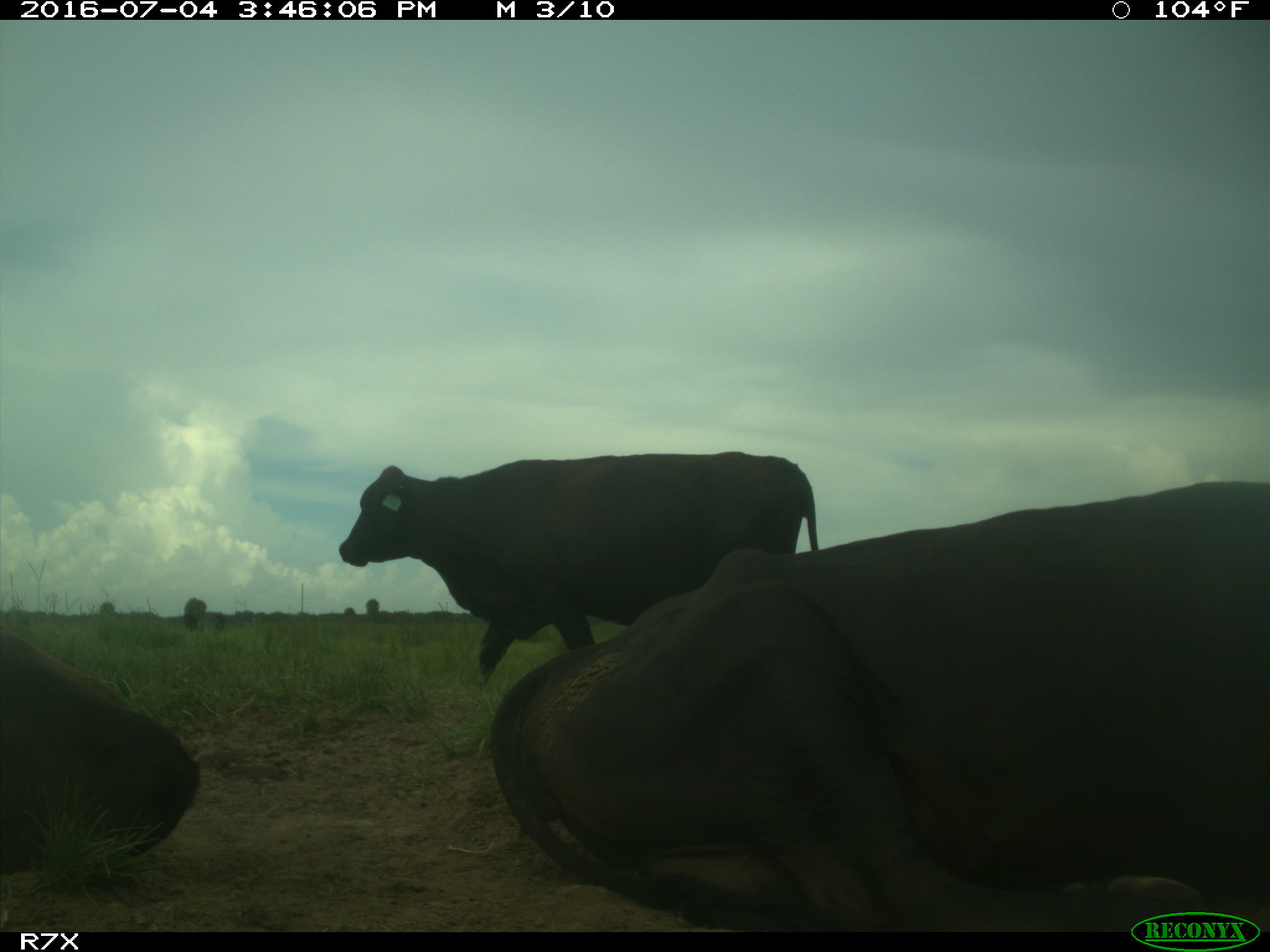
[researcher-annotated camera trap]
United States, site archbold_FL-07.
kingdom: Animalia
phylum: Chordata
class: Mammalia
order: Artiodactyla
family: Bovidae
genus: Bos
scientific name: Bos taurus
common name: domestic cow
Bos taurus (domestic cow).